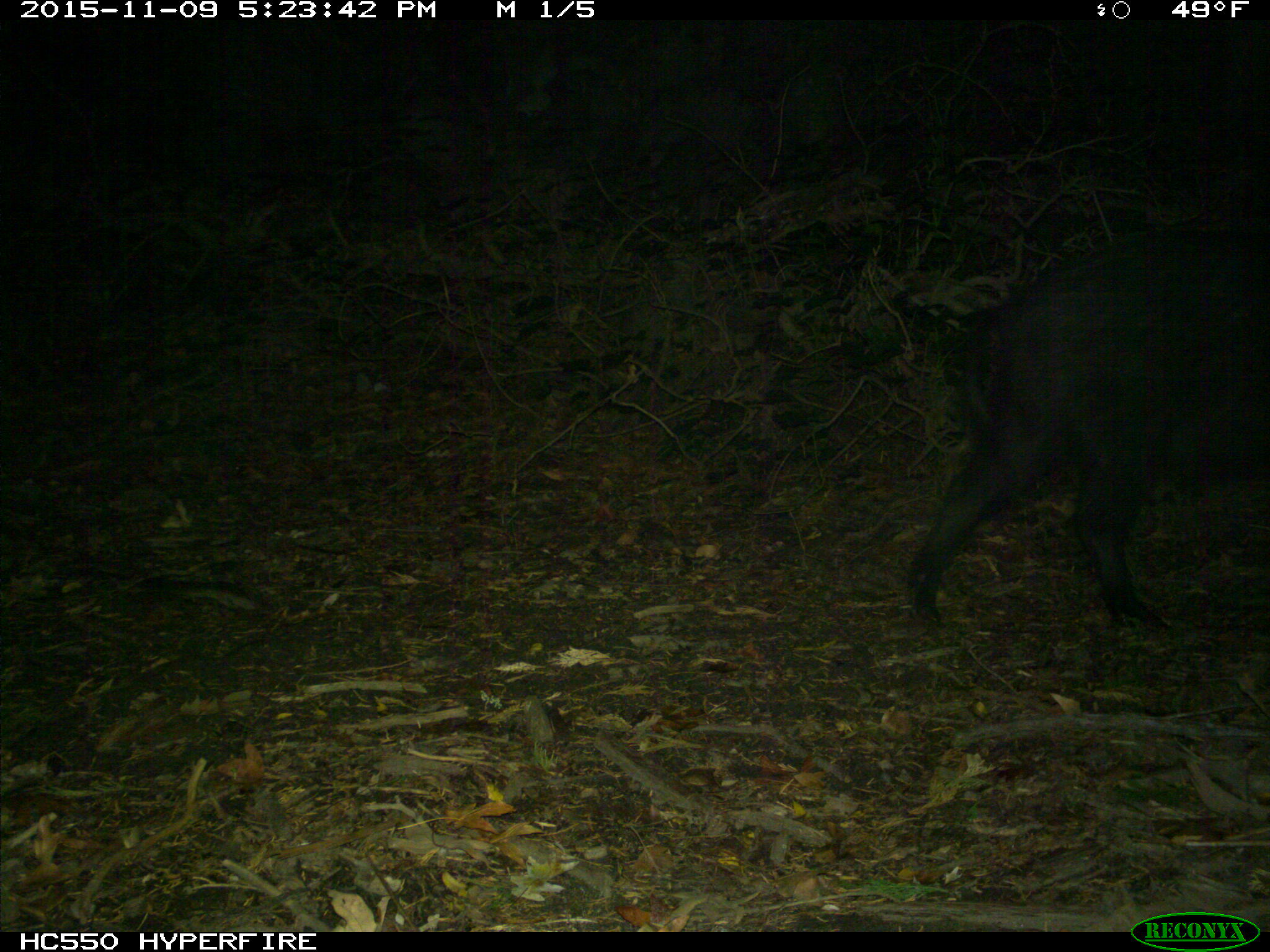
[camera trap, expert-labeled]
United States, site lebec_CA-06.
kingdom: Animalia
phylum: Chordata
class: Mammalia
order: Artiodactyla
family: Suidae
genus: Sus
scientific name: Sus scrofa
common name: wild boar